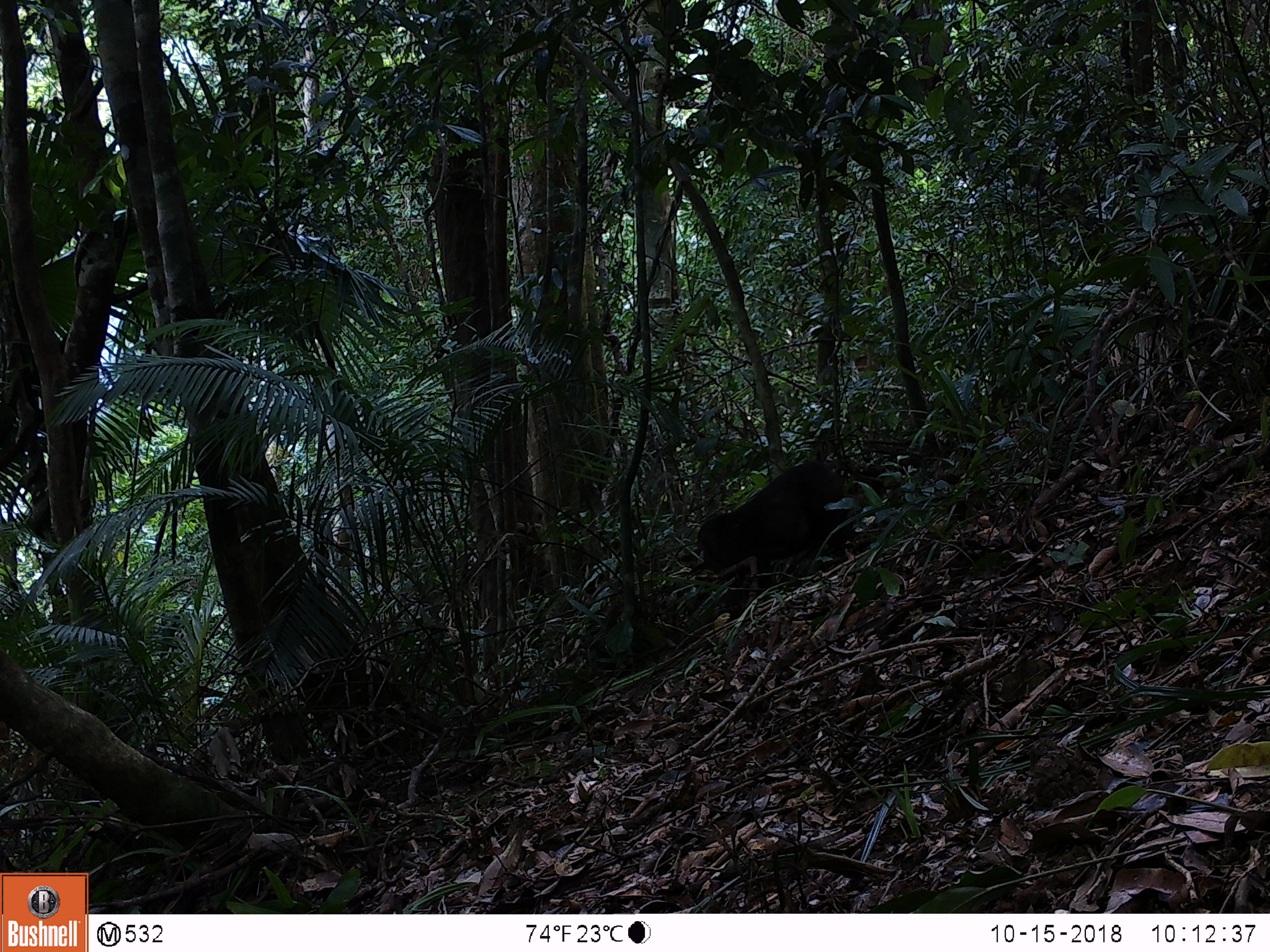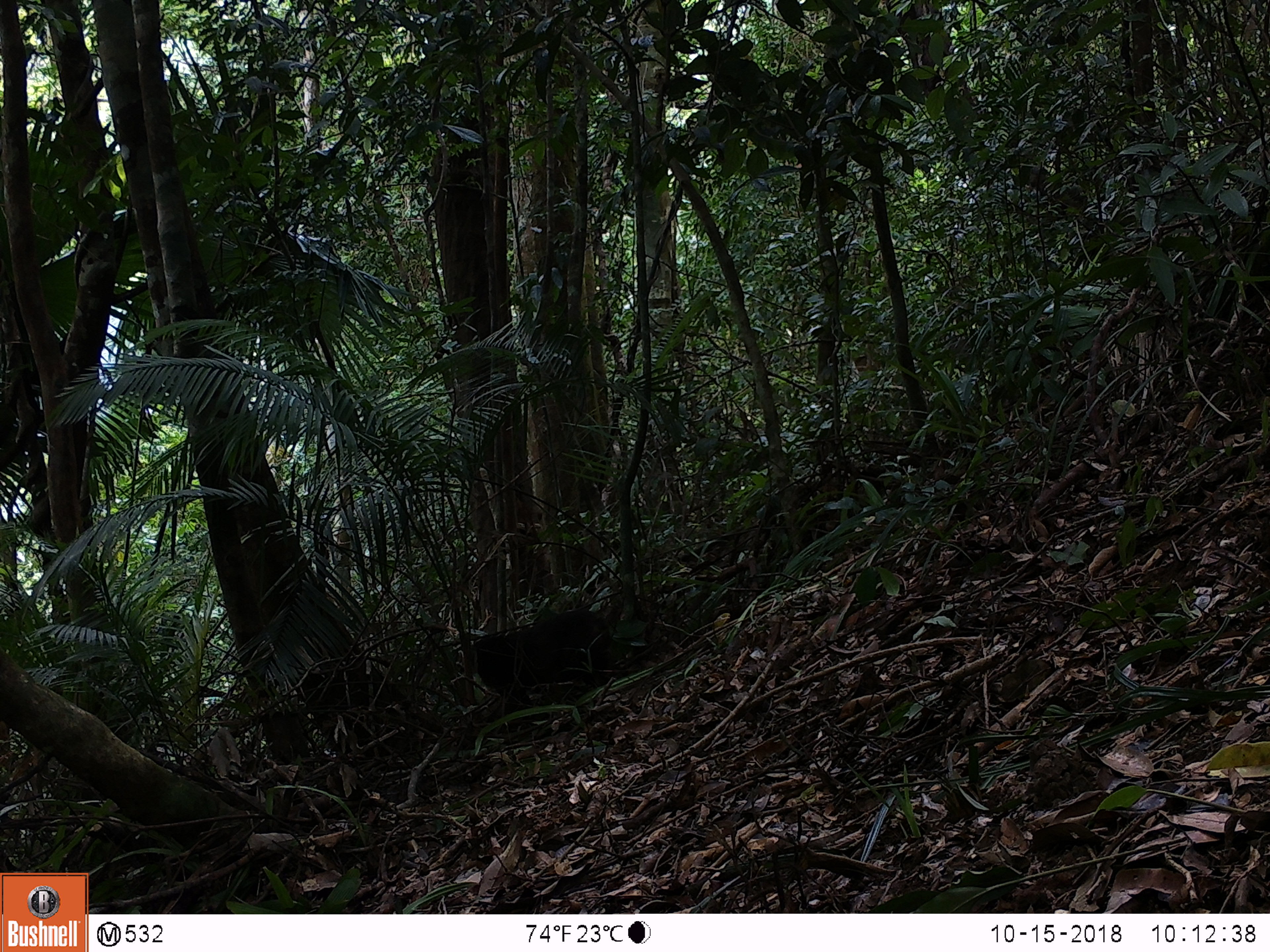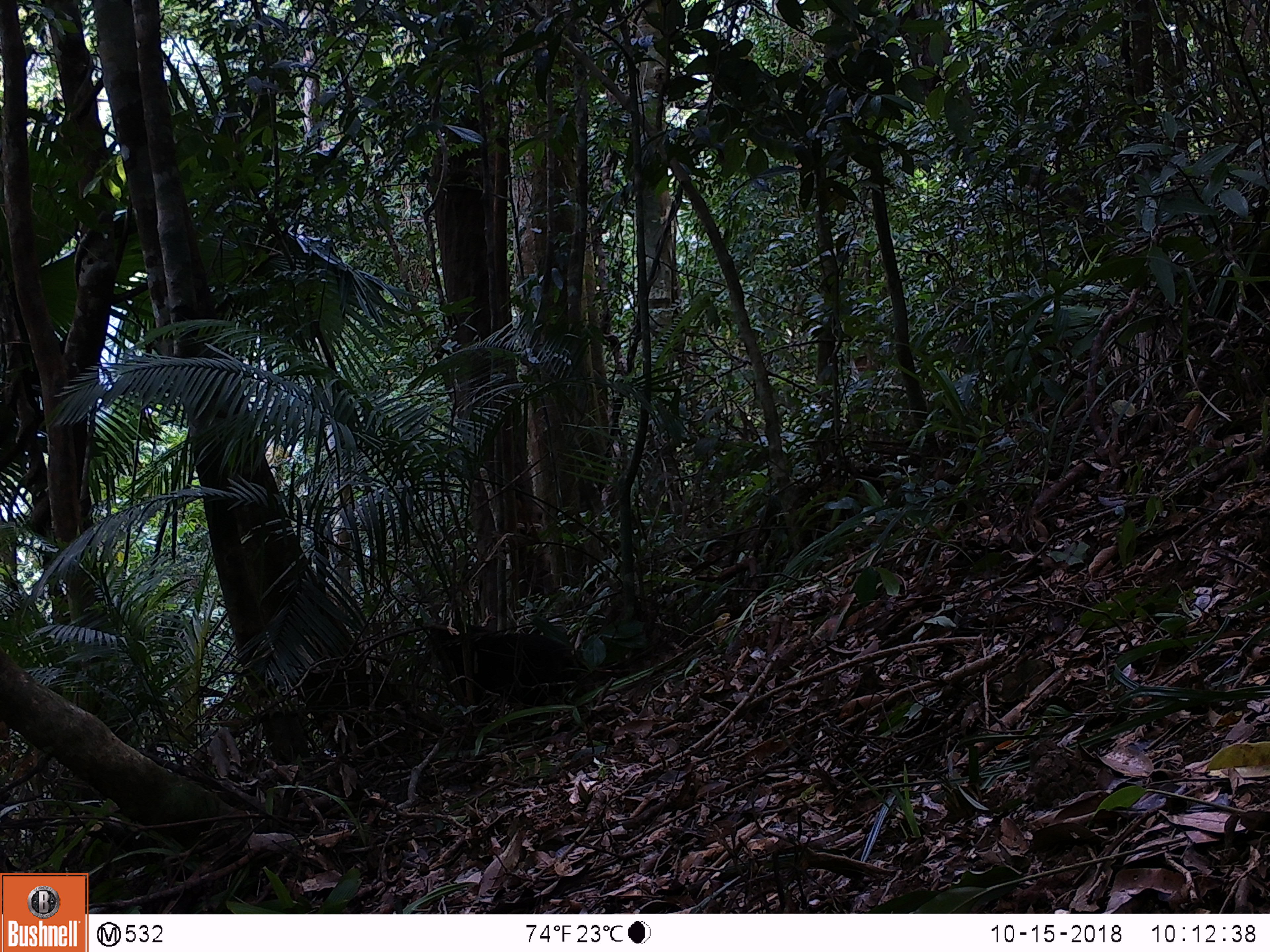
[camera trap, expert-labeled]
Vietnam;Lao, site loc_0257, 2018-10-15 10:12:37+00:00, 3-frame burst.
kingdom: Animalia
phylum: Chordata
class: Mammalia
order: Primates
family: Cercopithecidae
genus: Macaca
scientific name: Macaca arctoides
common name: stump-tailed macaque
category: stump tailed macaque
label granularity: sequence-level